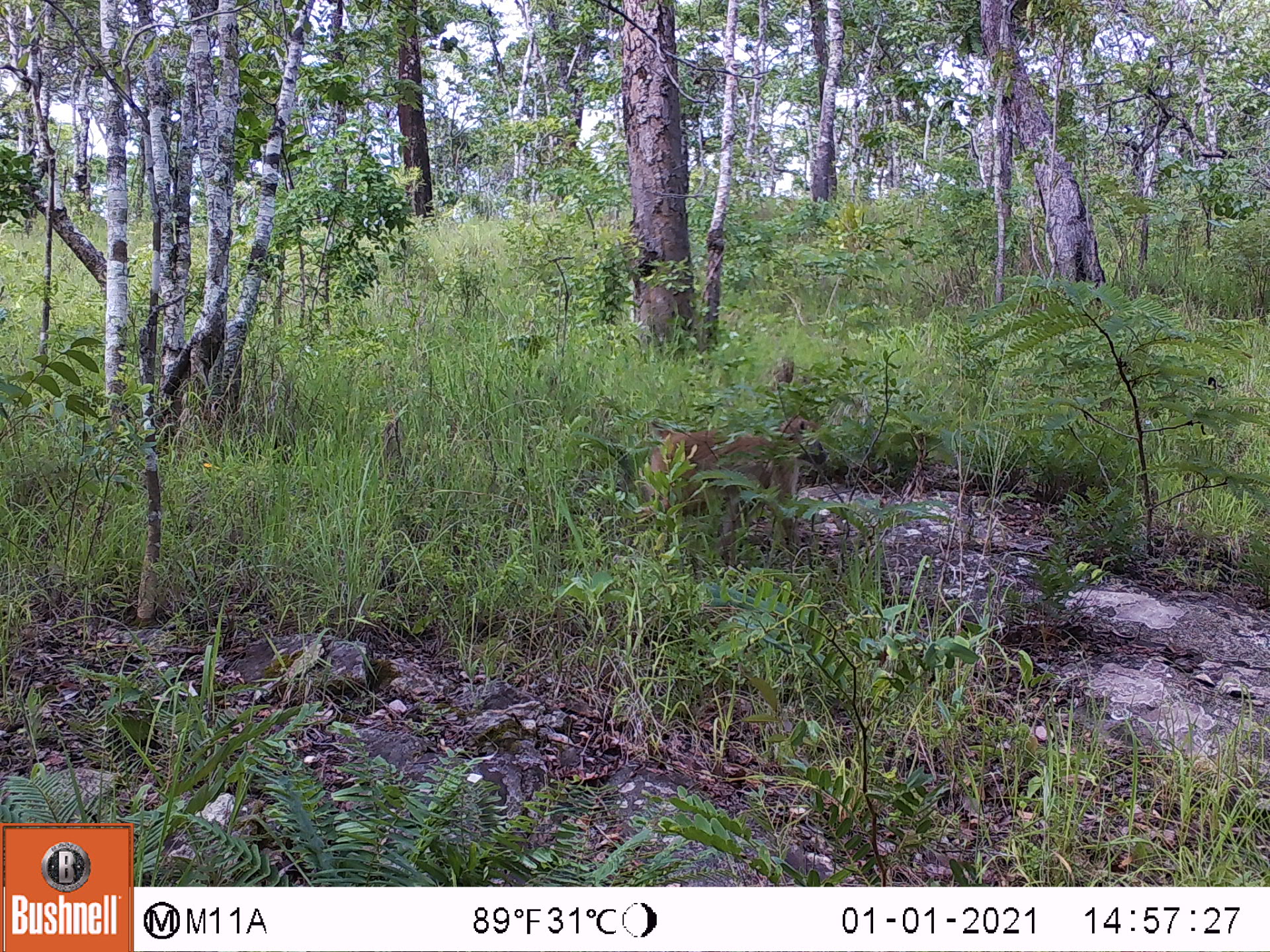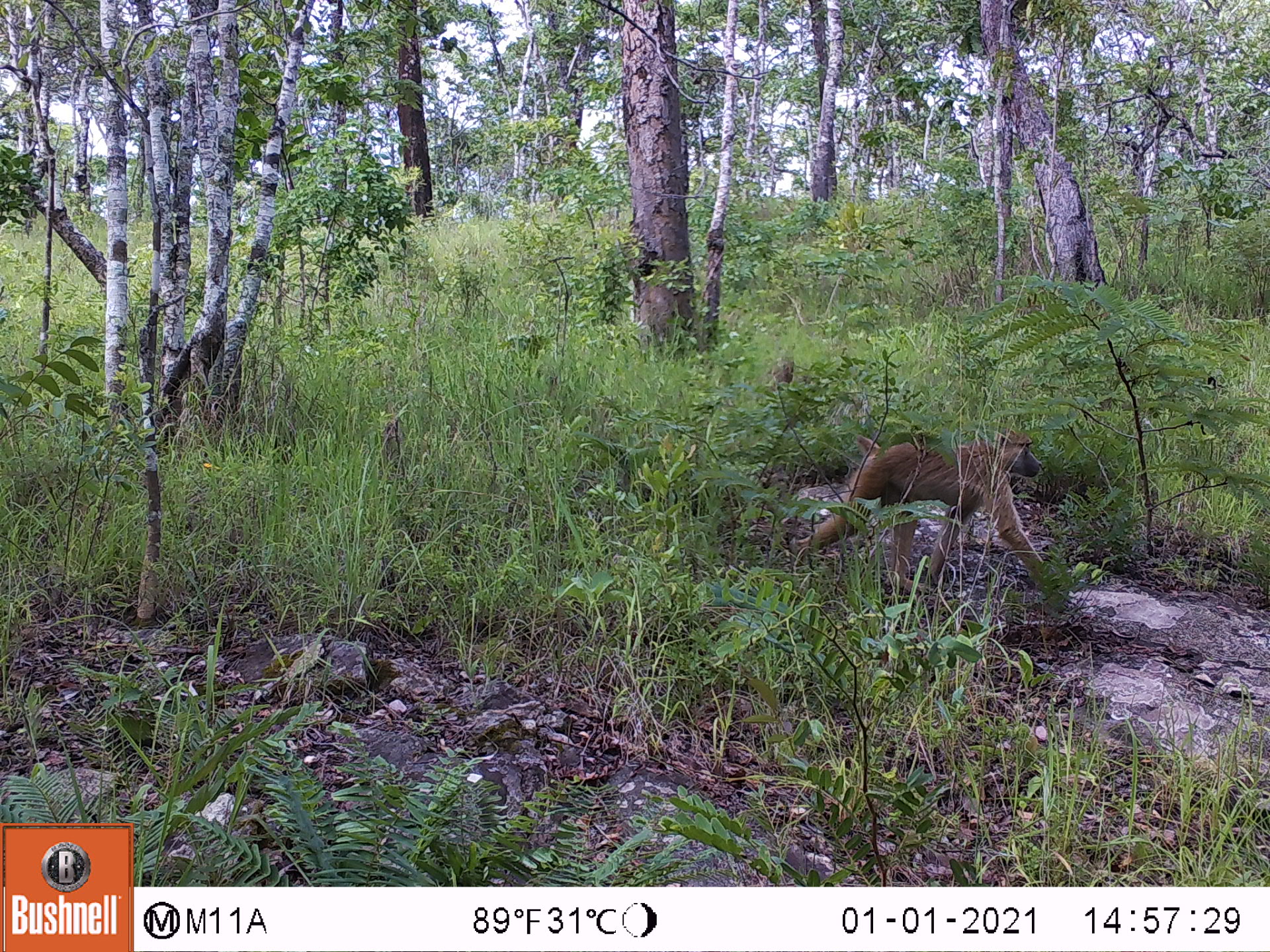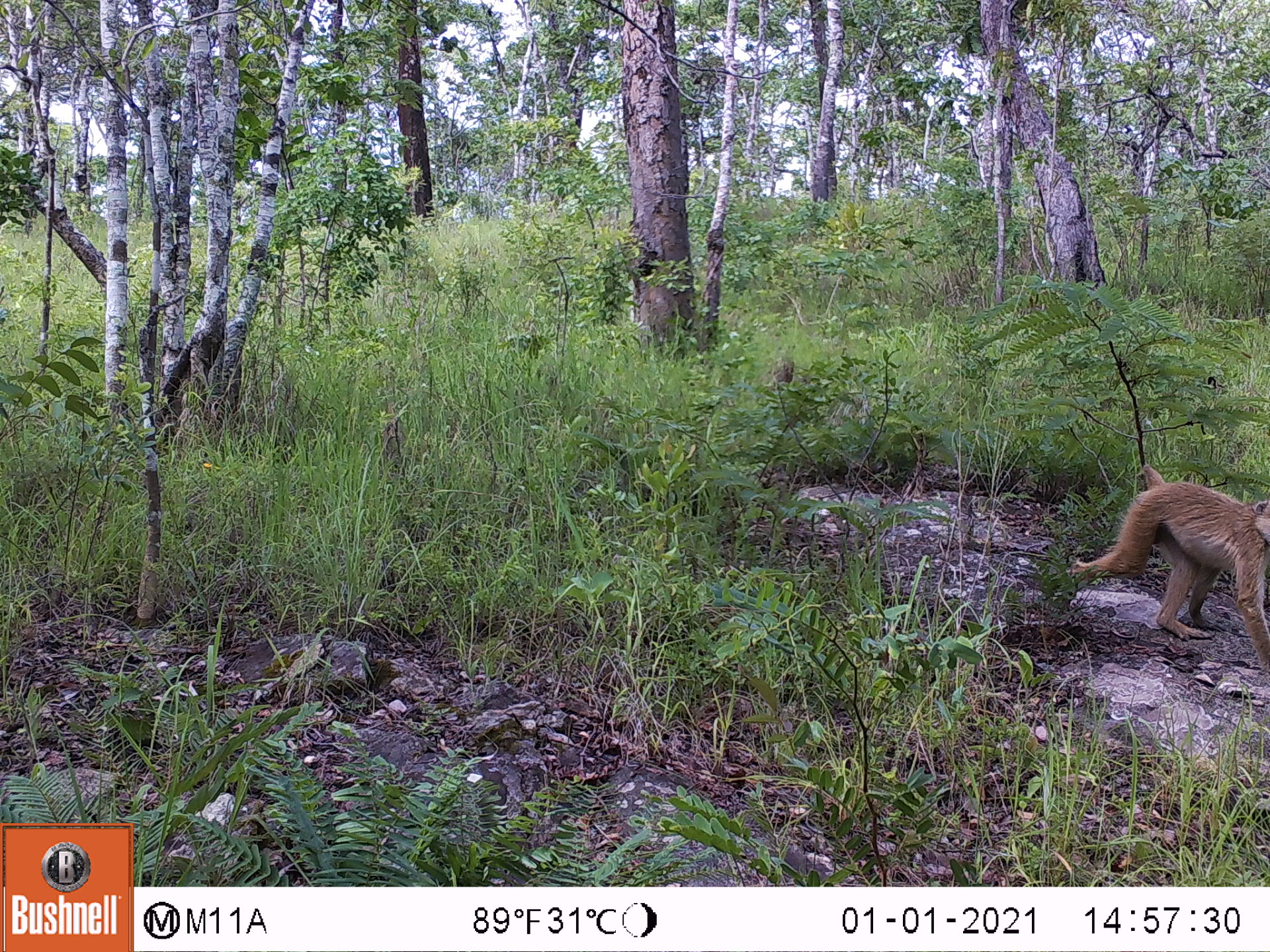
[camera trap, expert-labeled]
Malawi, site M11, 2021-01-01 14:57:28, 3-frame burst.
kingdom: Animalia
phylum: Chordata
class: Mammalia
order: Primates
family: Cercopithecidae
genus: Papio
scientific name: Papio cynocephalus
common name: yellow baboon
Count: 1.